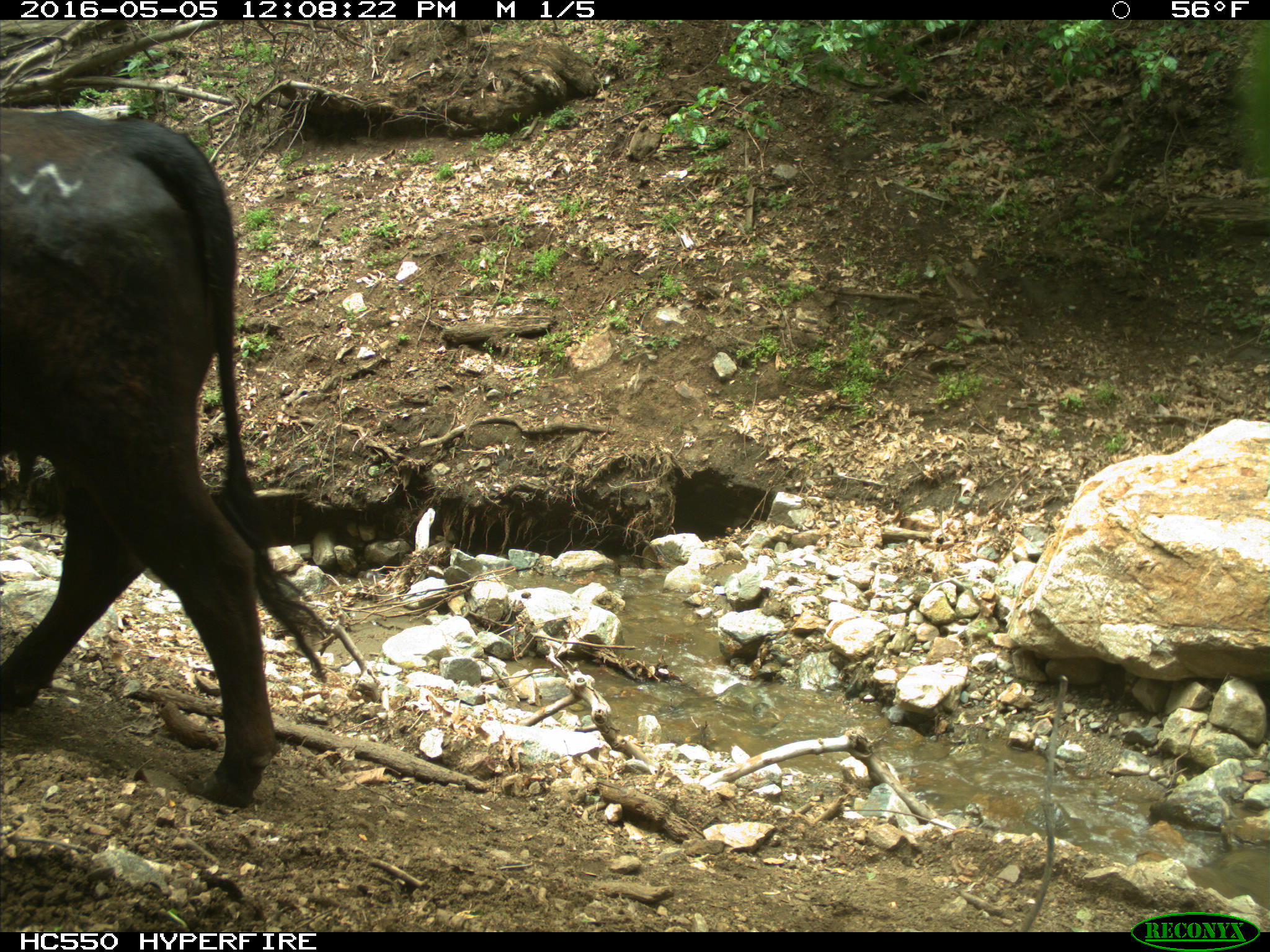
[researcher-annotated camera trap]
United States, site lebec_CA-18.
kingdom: Animalia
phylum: Chordata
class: Mammalia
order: Artiodactyla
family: Bovidae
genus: Bos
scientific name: Bos taurus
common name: domestic cow